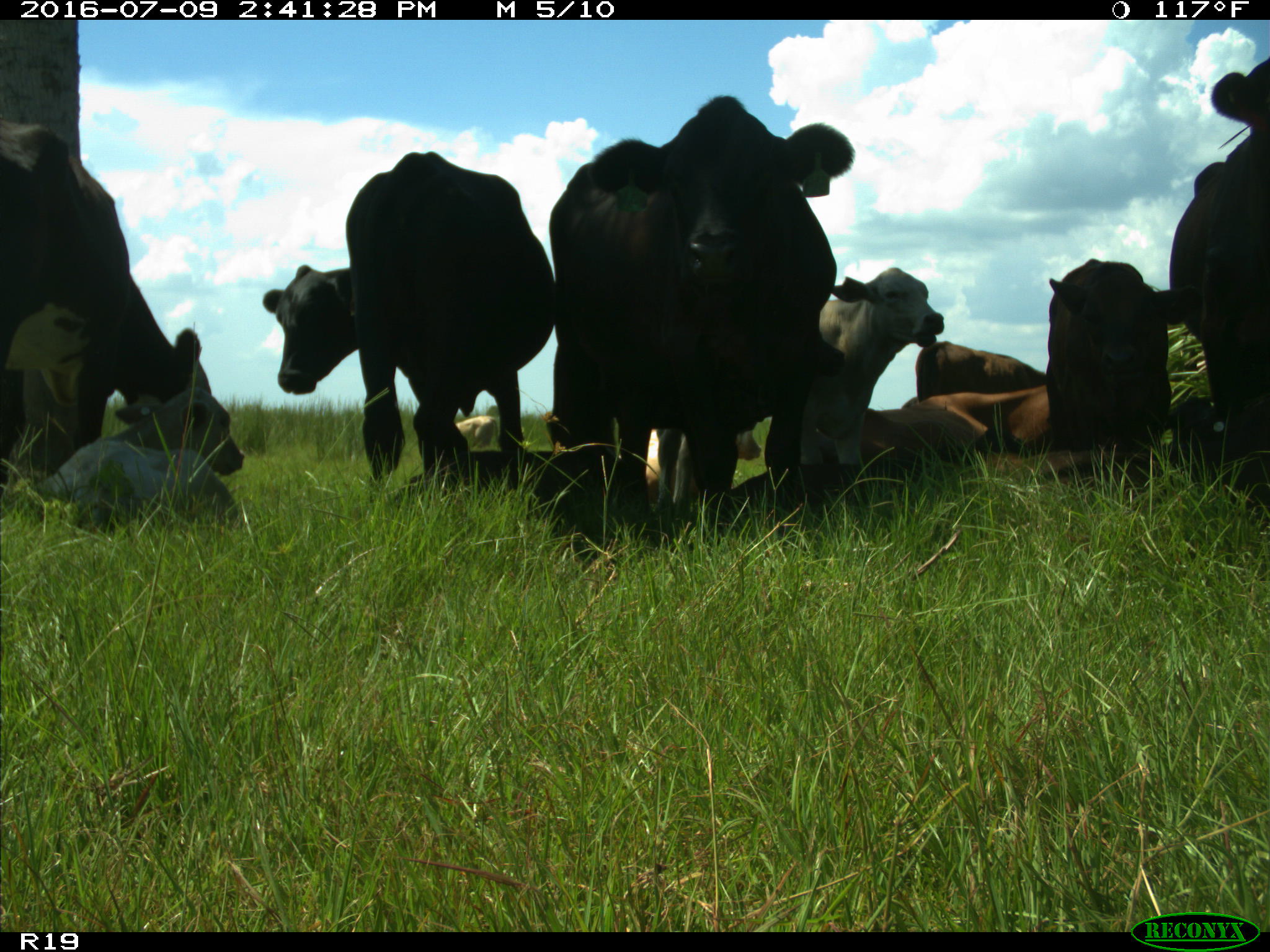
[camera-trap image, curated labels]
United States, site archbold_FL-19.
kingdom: Animalia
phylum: Chordata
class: Mammalia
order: Artiodactyla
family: Bovidae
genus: Bos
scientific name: Bos taurus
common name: domestic cow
Bos taurus (domestic cow).